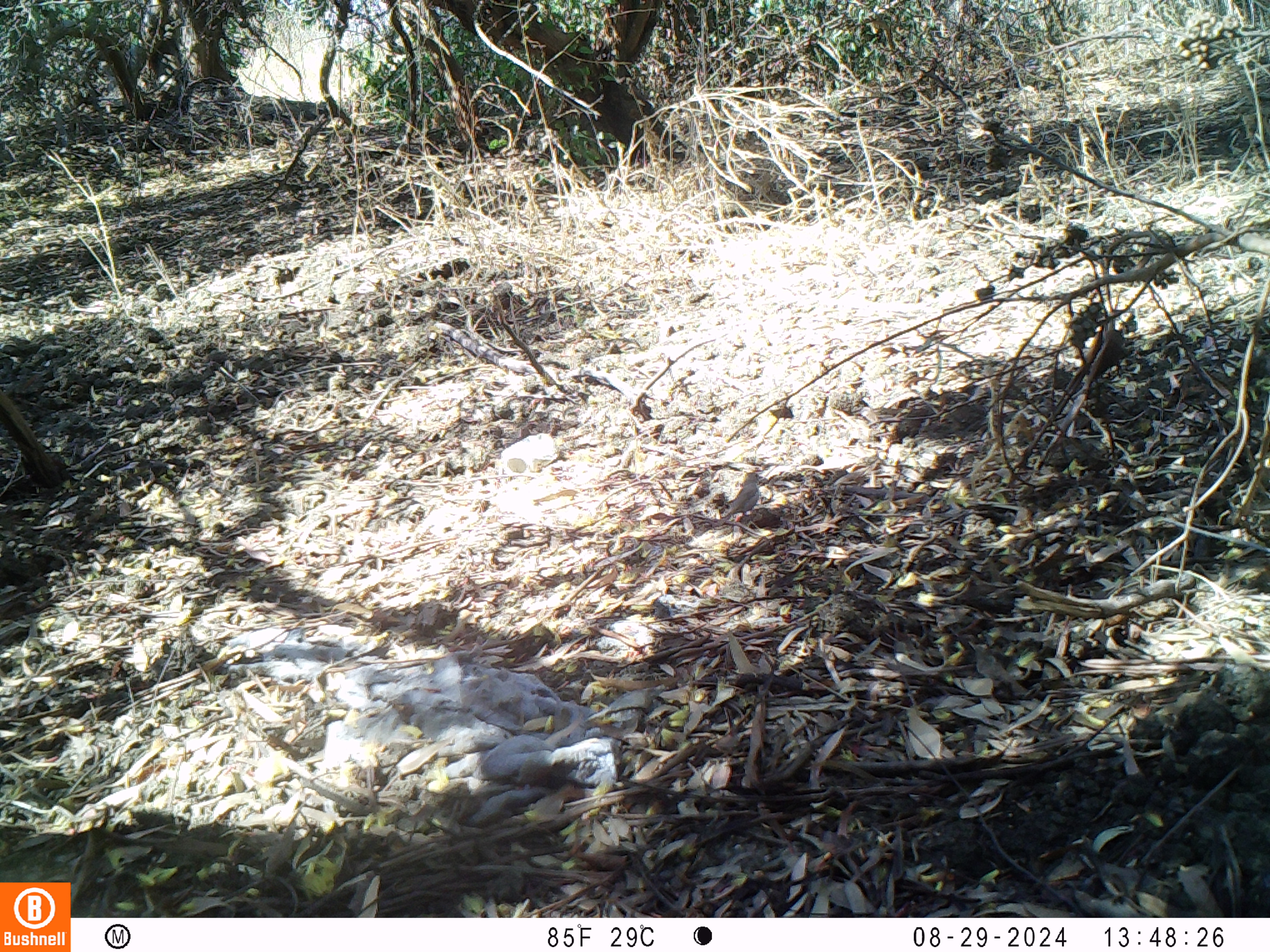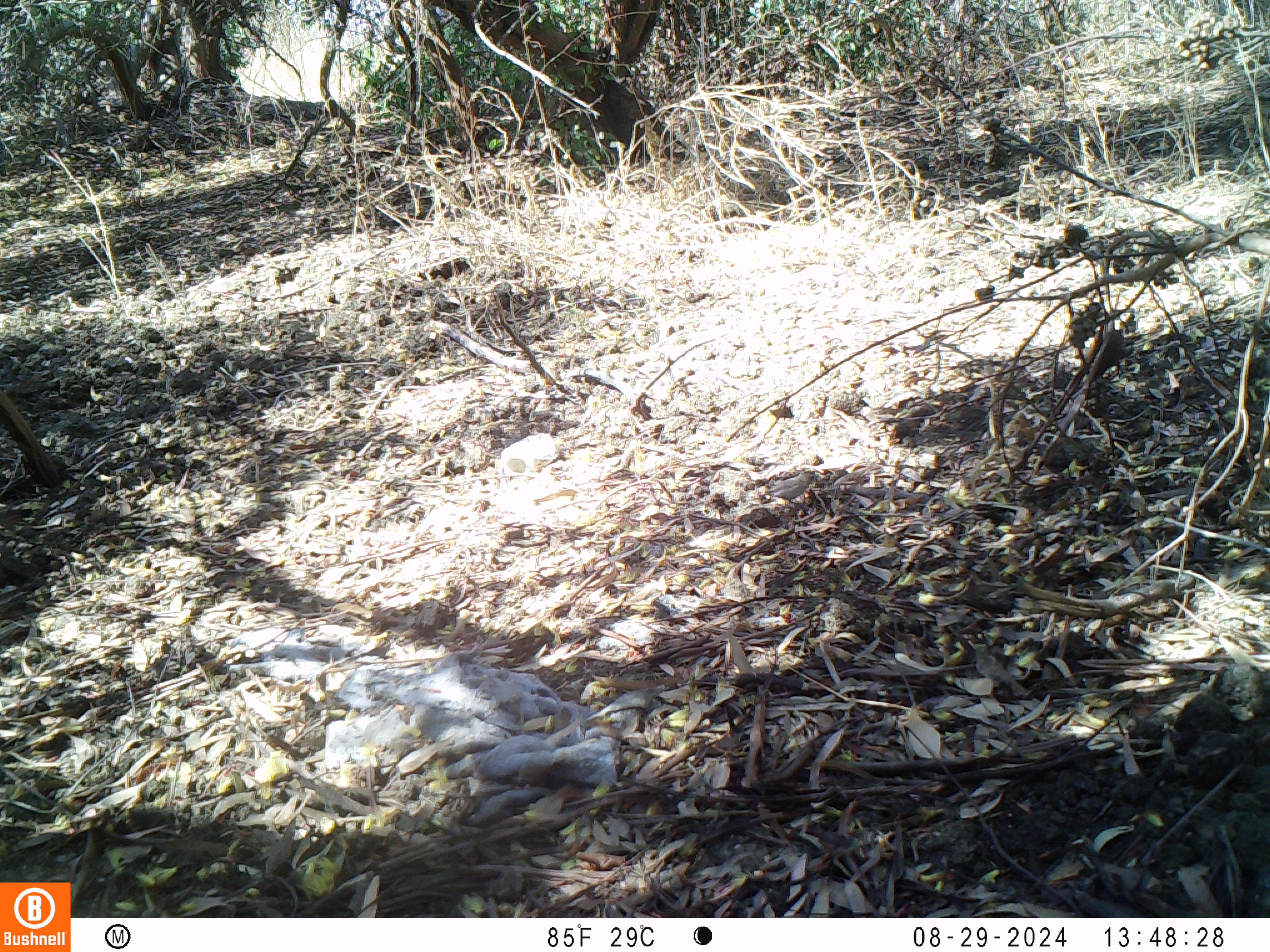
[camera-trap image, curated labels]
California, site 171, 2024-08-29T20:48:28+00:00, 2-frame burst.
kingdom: Animalia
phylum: Chordata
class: Aves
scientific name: Aves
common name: bird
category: unknown bird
Unknown bird (bird) (Aves).